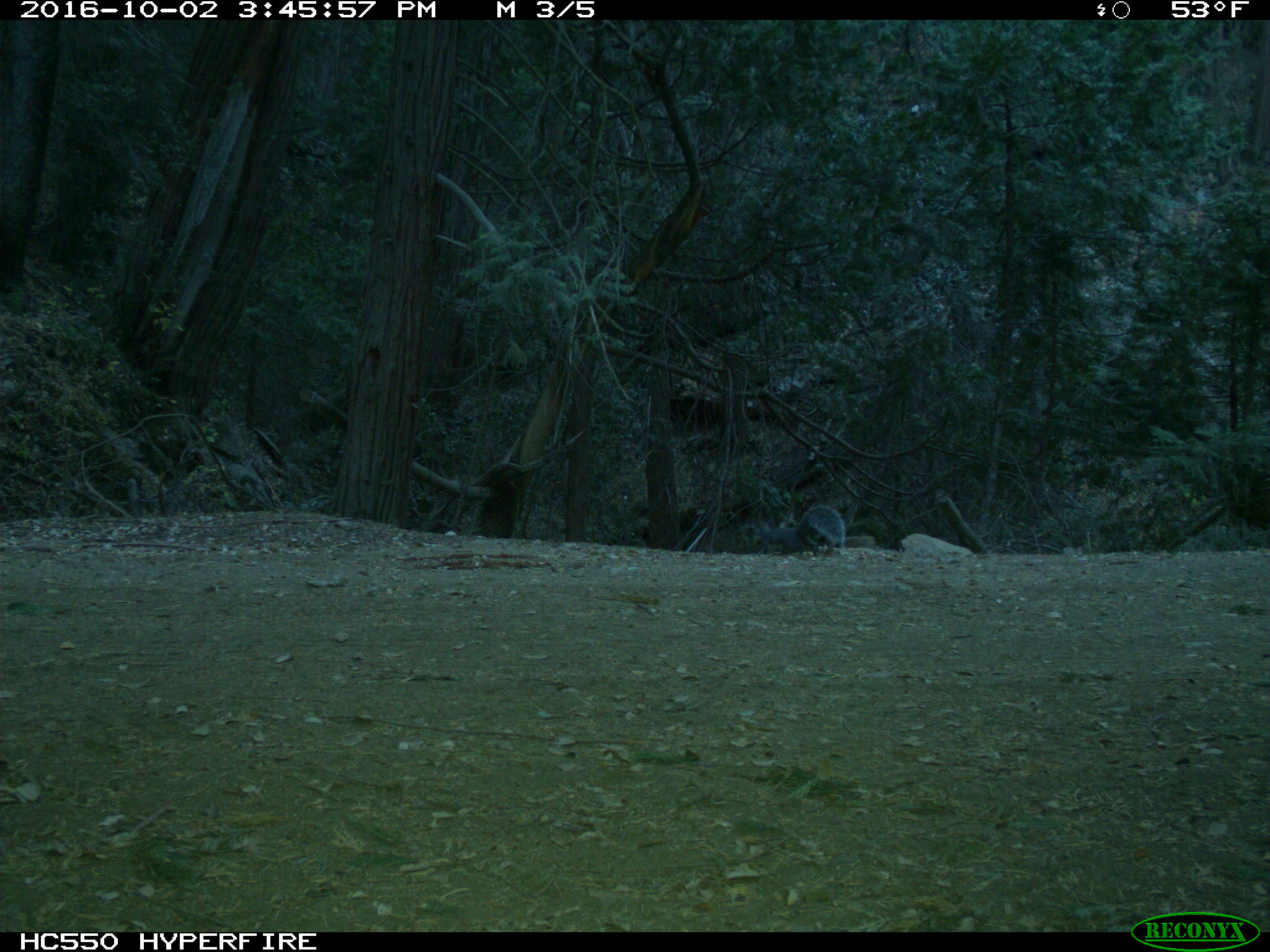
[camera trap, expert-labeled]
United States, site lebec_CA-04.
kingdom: Animalia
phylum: Chordata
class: Mammalia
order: Rodentia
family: Sciuridae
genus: Sciurus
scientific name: Sciurus carolinensis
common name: eastern gray squirrel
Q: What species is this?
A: Sciurus carolinensis (eastern gray squirrel).